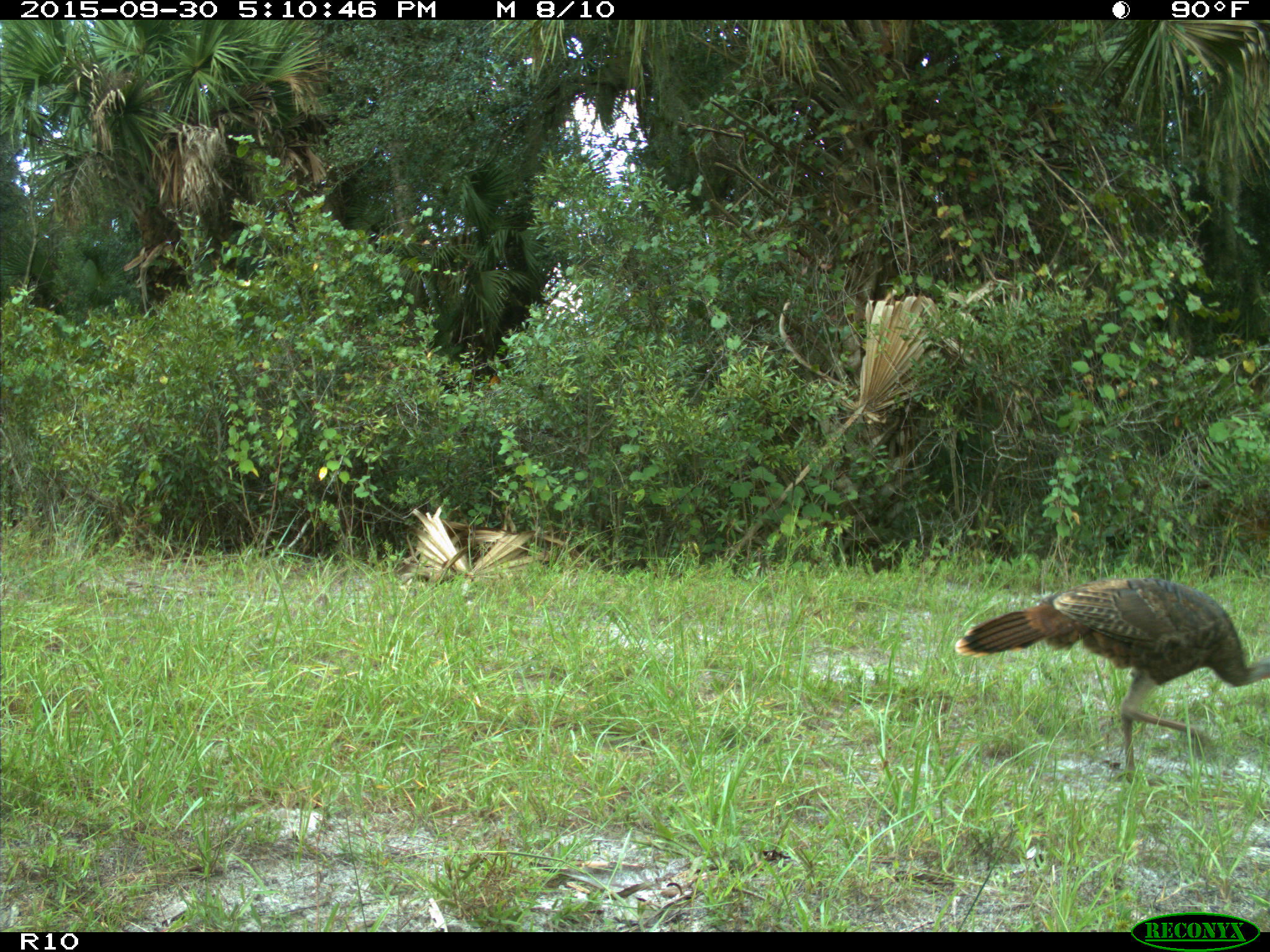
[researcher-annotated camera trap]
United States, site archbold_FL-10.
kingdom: Animalia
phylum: Chordata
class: Aves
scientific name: Aves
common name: birds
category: unidentified bird